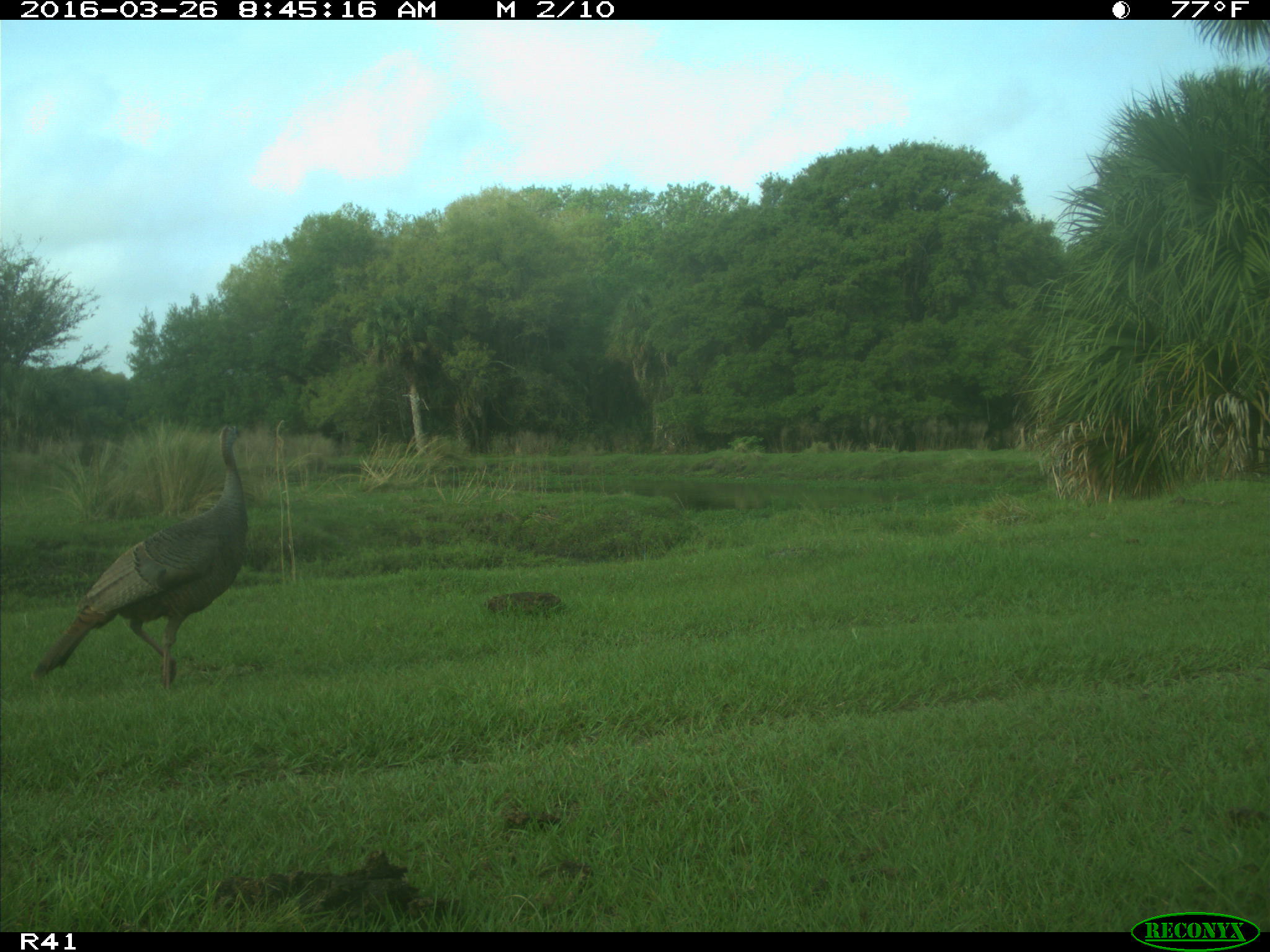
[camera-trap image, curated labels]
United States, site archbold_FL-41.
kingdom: Animalia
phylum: Chordata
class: Mammalia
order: Artiodactyla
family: Bovidae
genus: Bos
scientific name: Bos taurus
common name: domestic cow